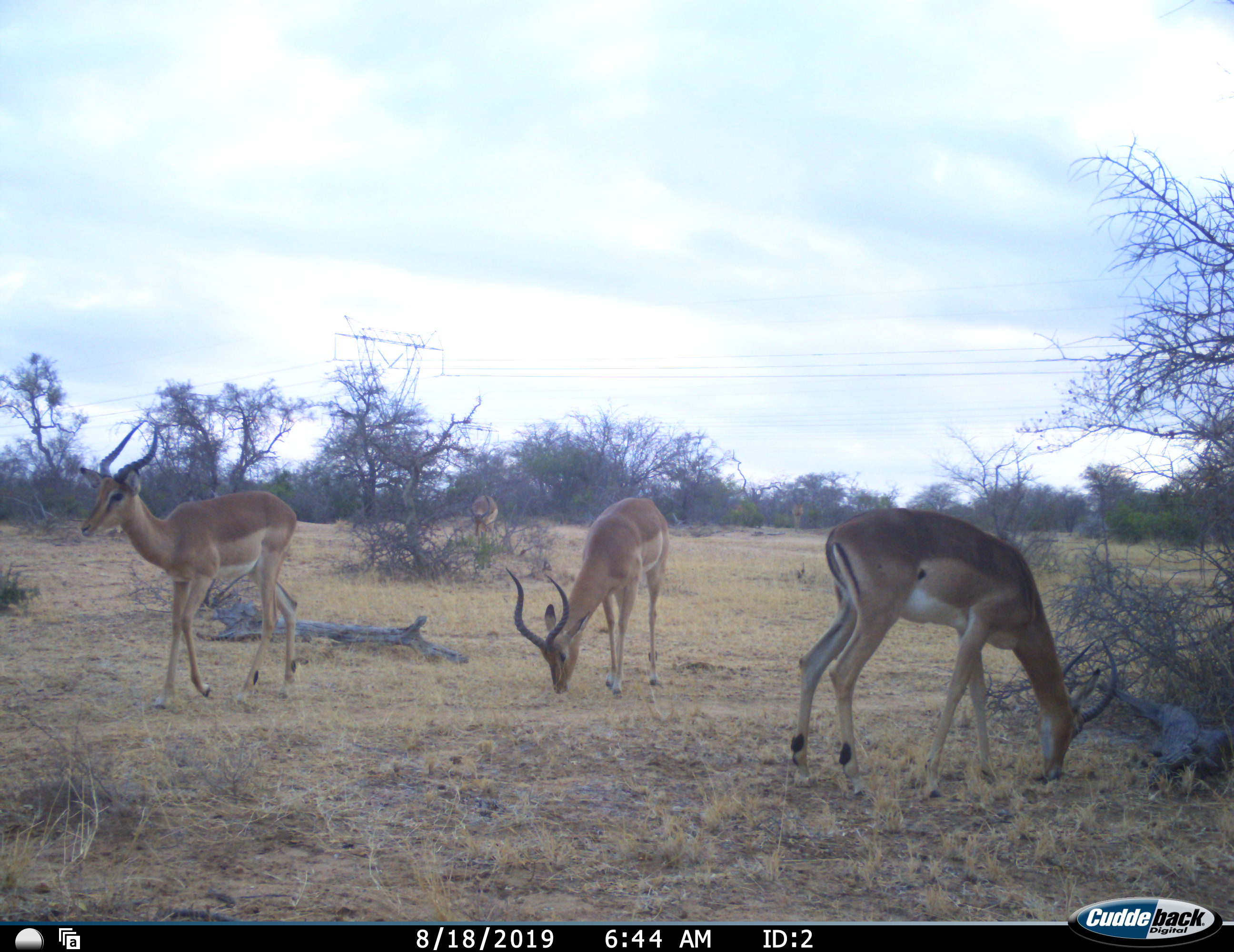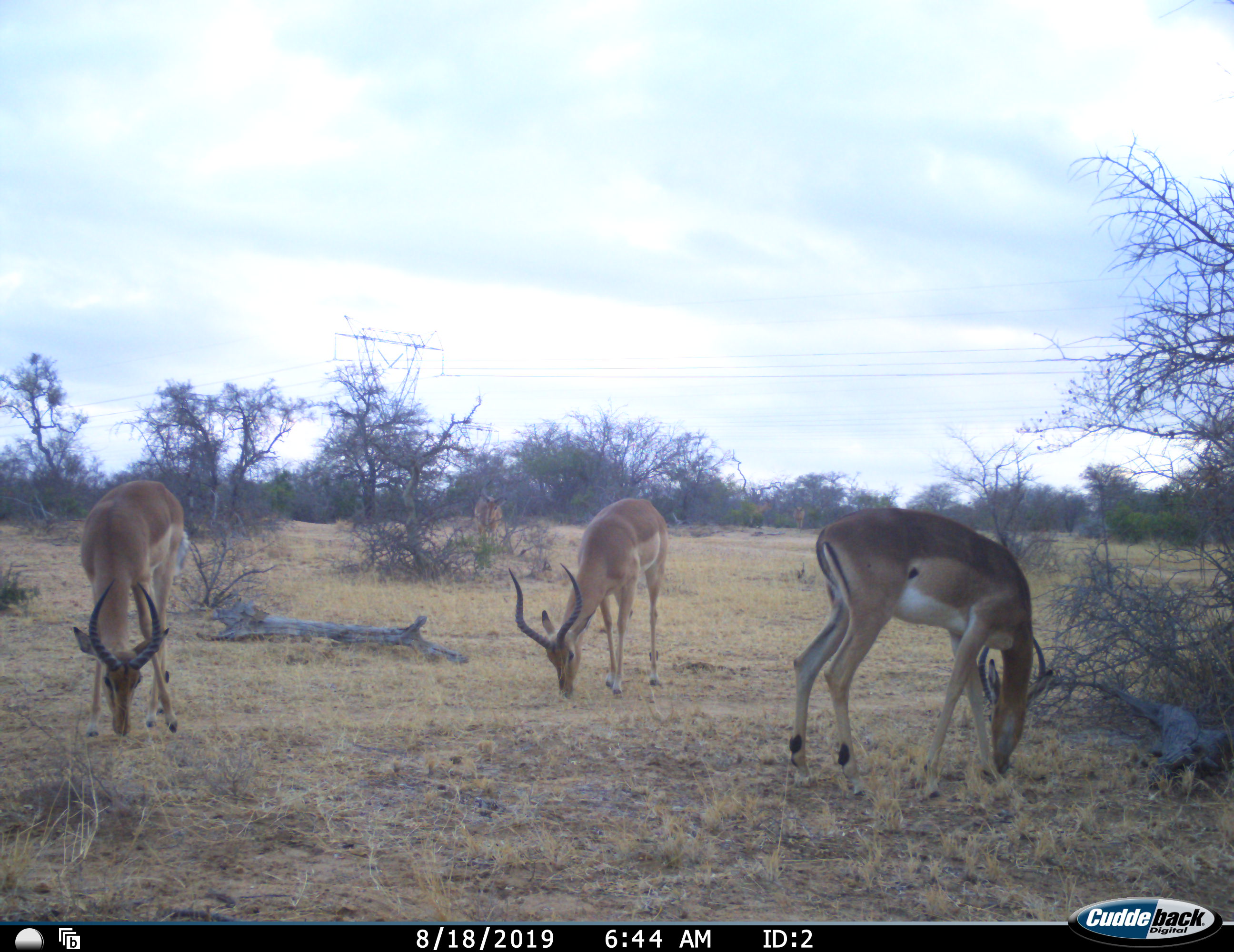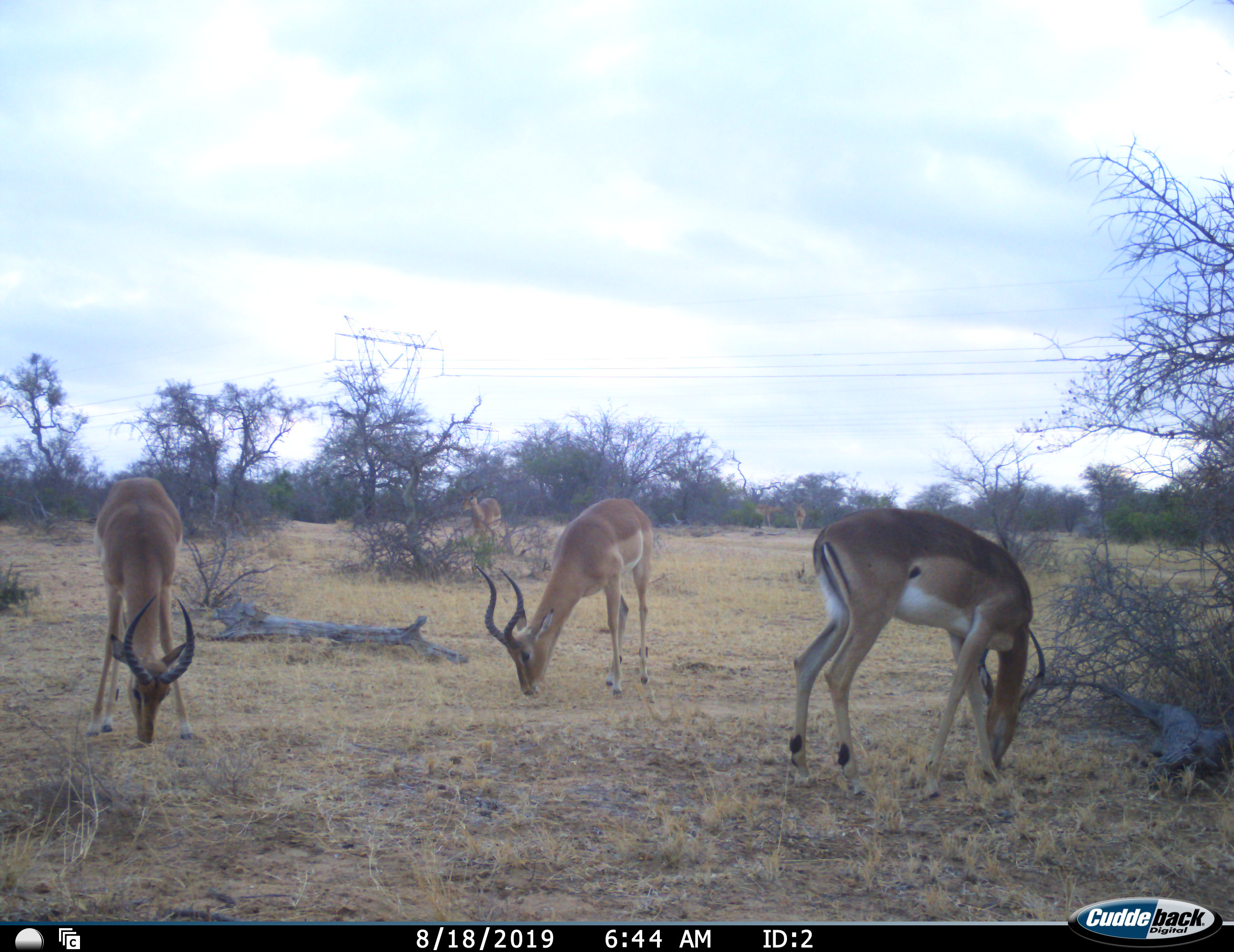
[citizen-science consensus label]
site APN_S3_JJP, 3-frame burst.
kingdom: Animalia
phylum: Chordata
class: Mammalia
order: Artiodactyla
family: Bovidae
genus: Aepyceros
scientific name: Aepyceros melampus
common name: impala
Impala (Aepyceros melampus), count 4. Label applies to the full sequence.